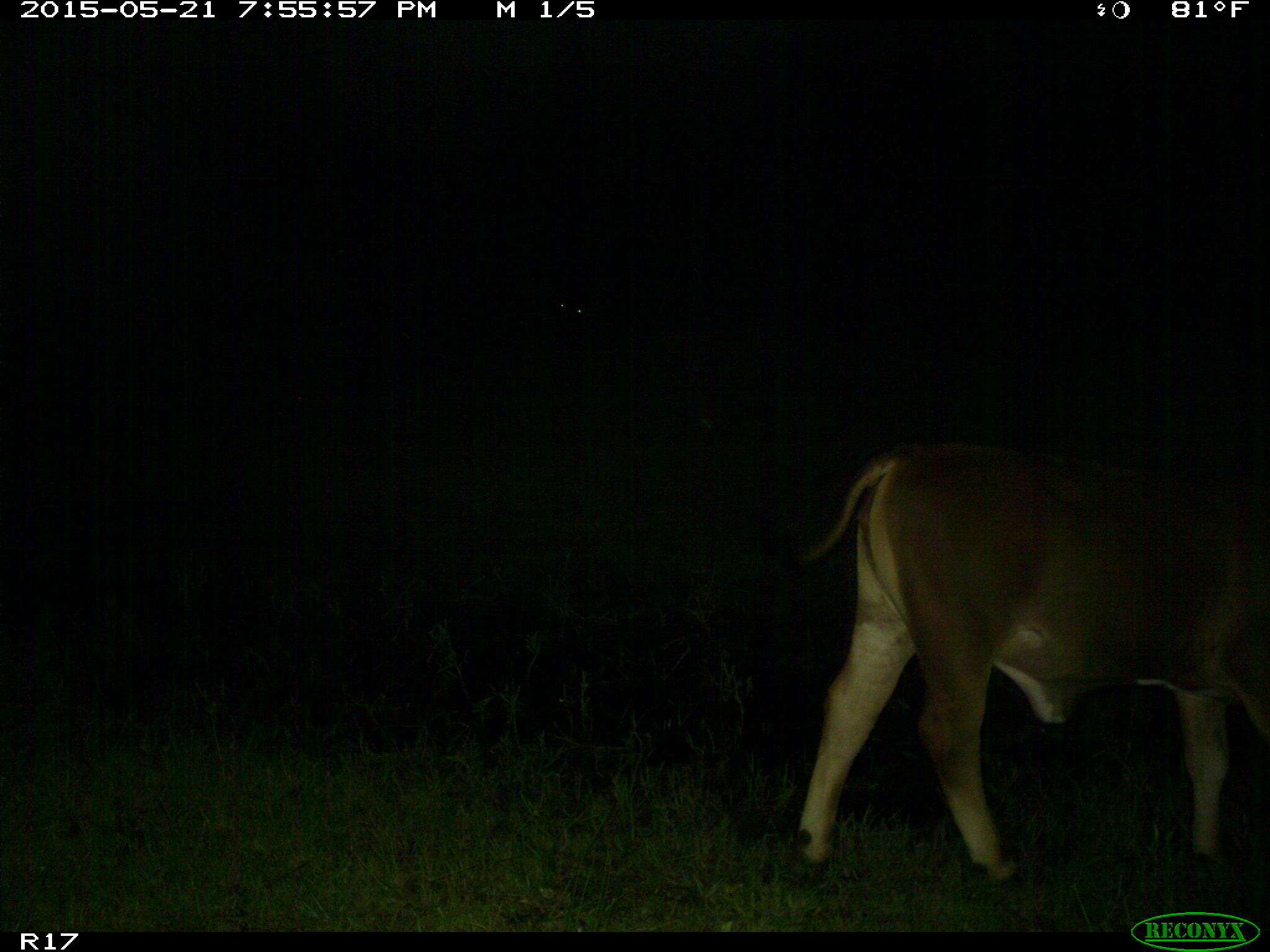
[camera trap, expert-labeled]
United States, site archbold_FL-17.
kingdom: Animalia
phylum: Chordata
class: Mammalia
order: Artiodactyla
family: Bovidae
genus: Bos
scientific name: Bos taurus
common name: domestic cow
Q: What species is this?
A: Bos taurus (domestic cow).